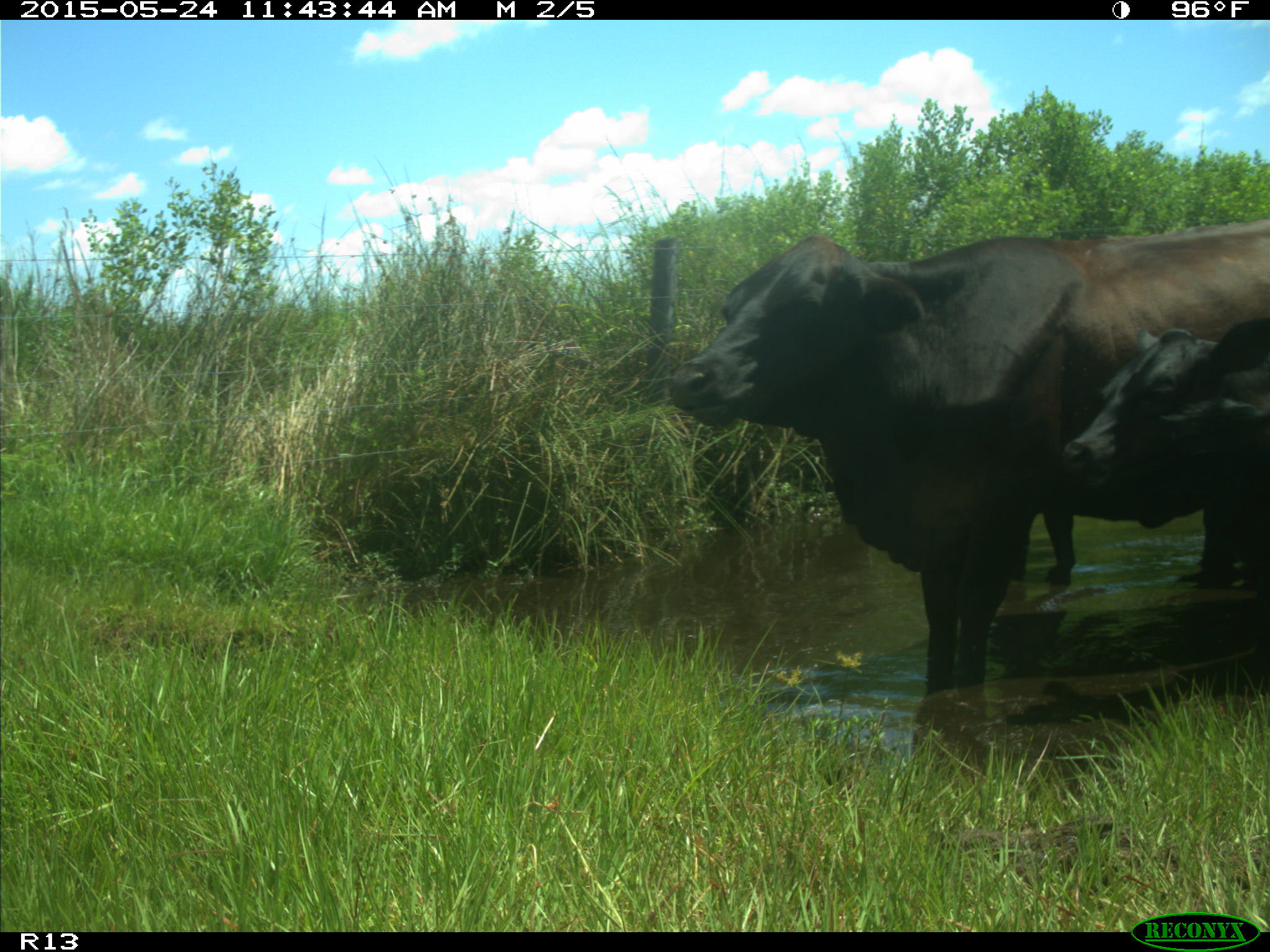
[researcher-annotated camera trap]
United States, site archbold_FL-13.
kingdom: Animalia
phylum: Chordata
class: Mammalia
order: Artiodactyla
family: Bovidae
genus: Bos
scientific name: Bos taurus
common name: domestic cow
Bos taurus (domestic cow).